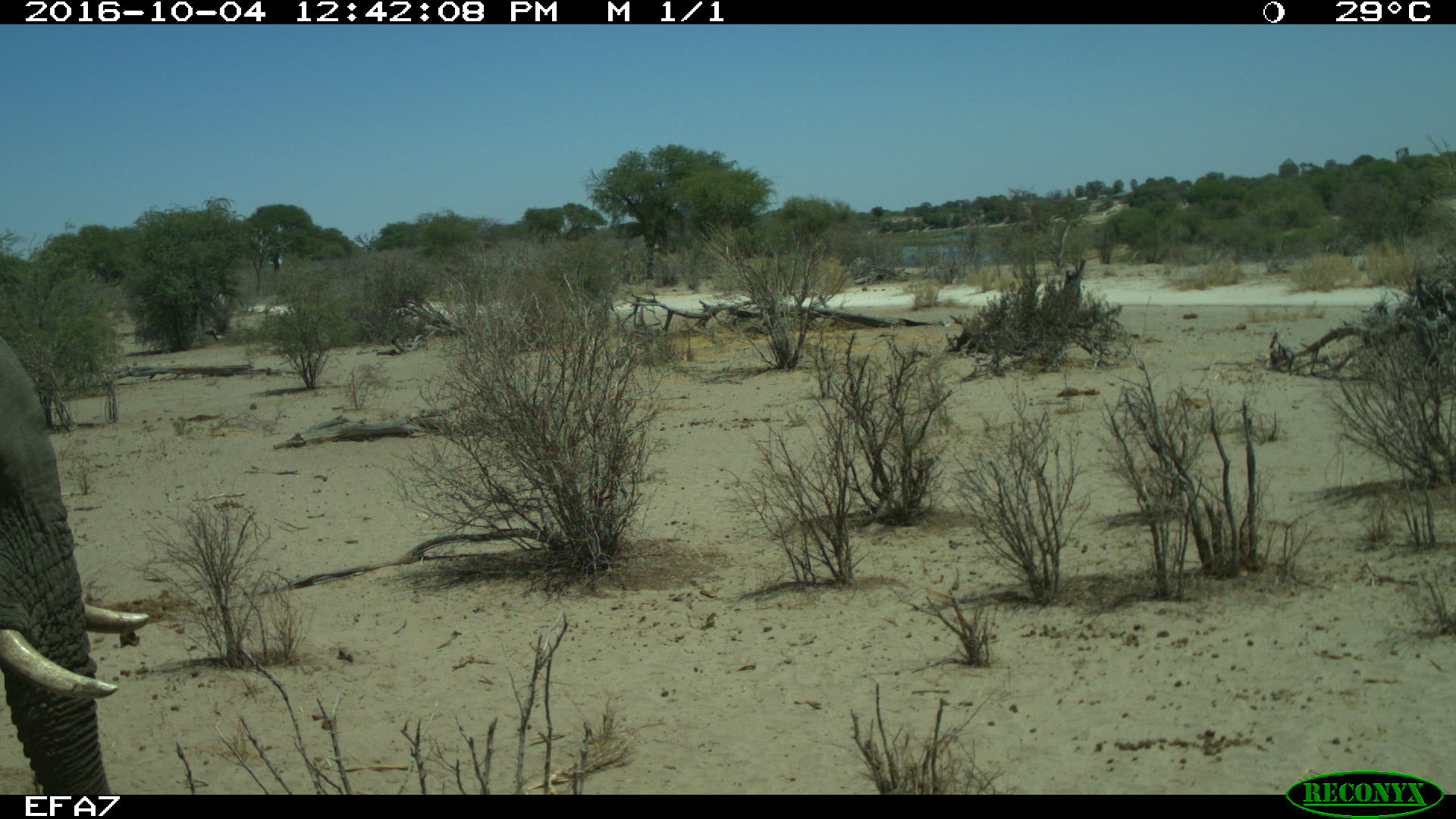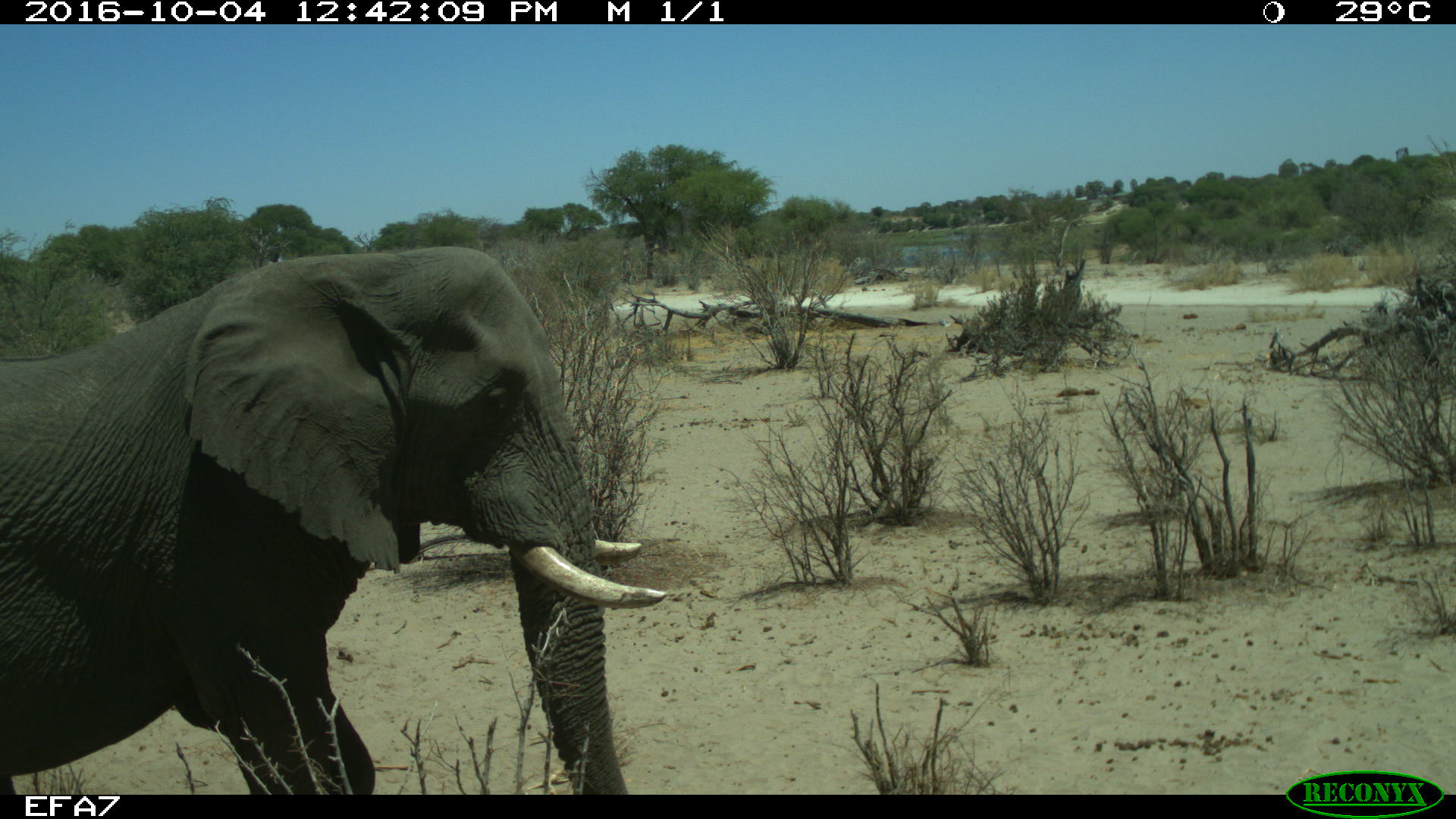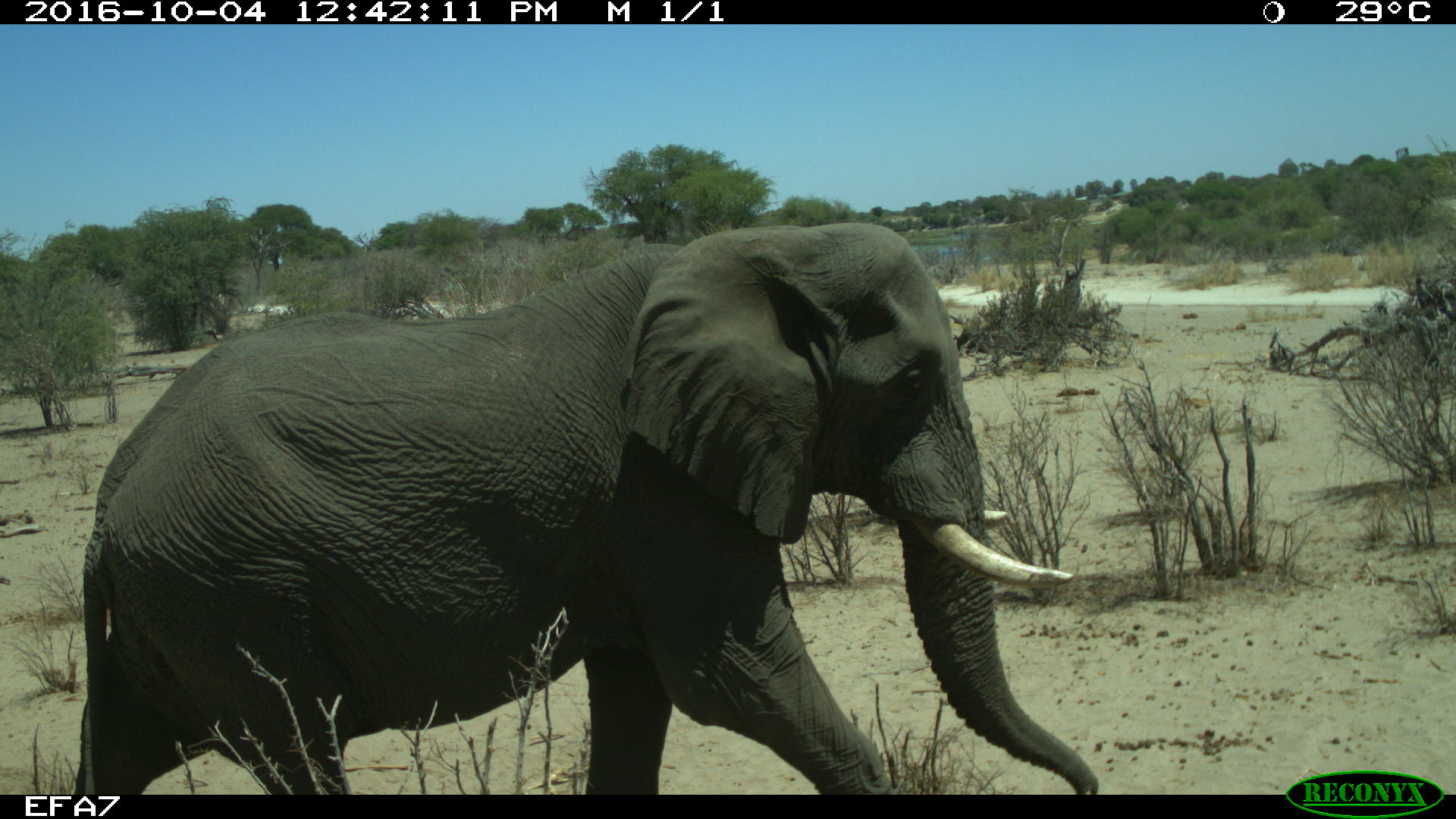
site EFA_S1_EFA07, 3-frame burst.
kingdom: Animalia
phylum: Chordata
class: Mammalia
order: Proboscidea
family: Elephantidae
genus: Loxodonta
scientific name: Loxodonta africana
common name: african bush elephant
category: elephant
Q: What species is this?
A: Elephant (african bush elephant) (Loxodonta africana).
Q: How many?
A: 1.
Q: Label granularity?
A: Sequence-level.